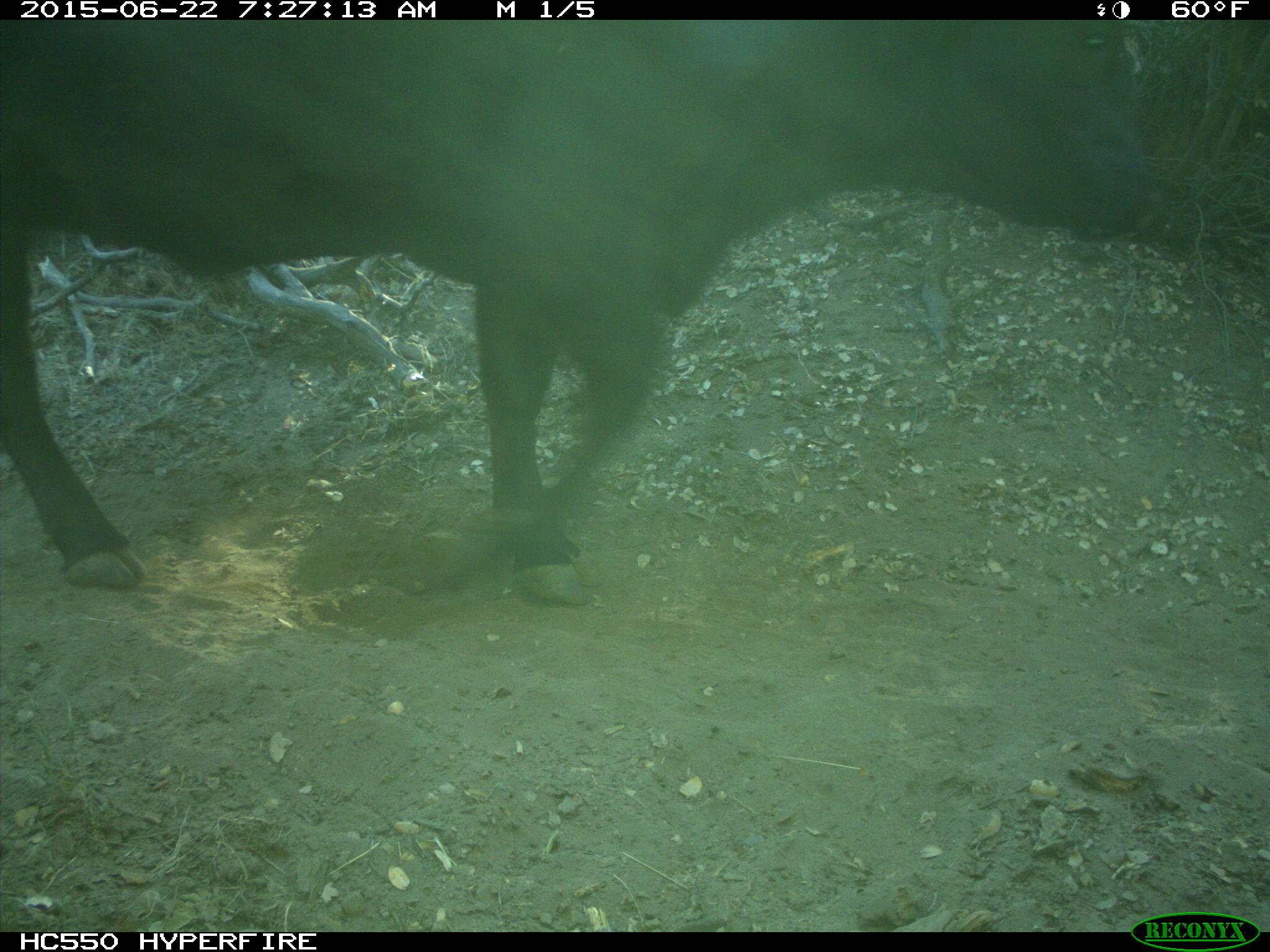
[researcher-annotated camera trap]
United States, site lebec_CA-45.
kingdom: Animalia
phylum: Chordata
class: Mammalia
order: Artiodactyla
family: Bovidae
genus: Bos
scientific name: Bos taurus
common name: domestic cow